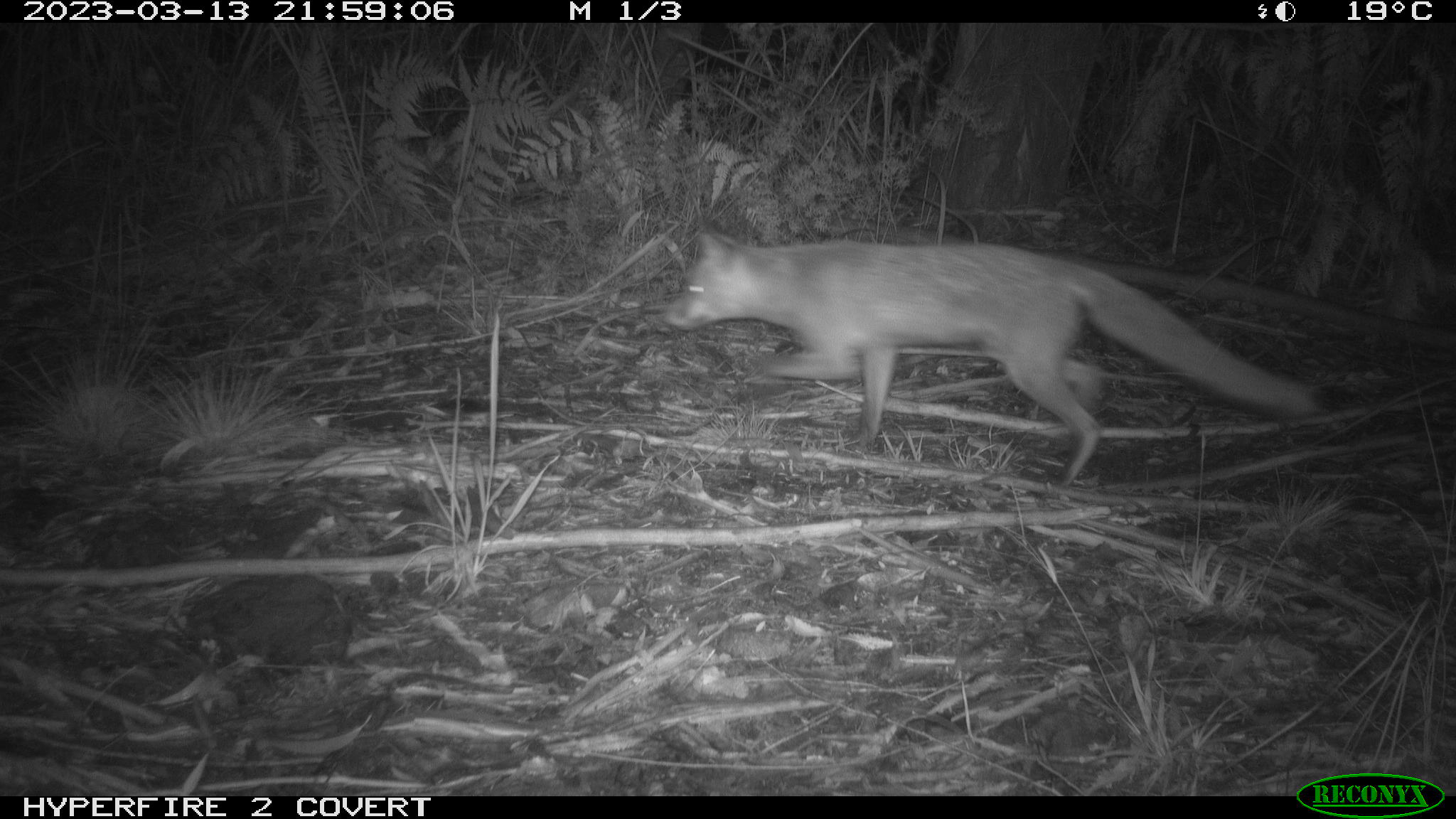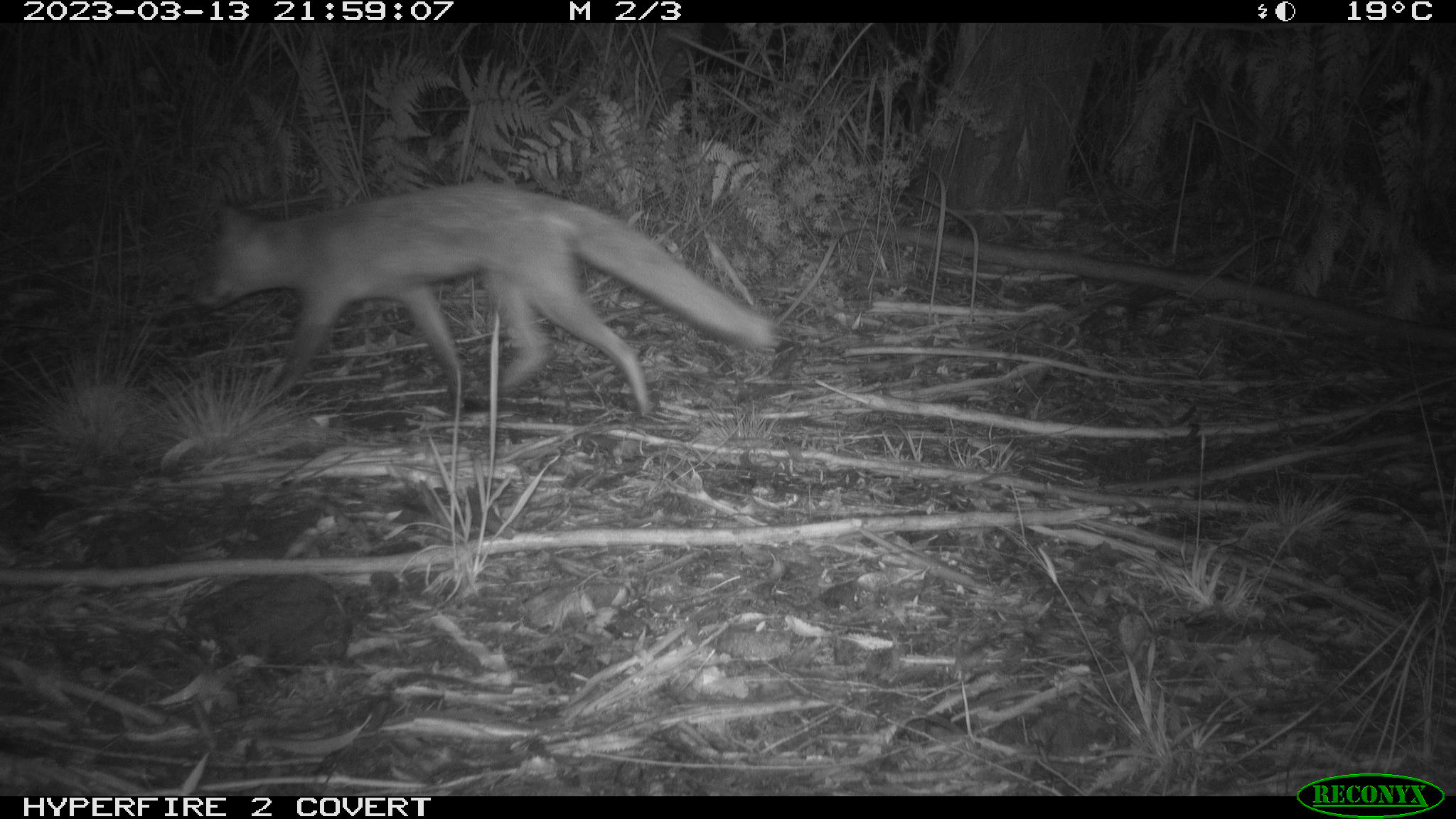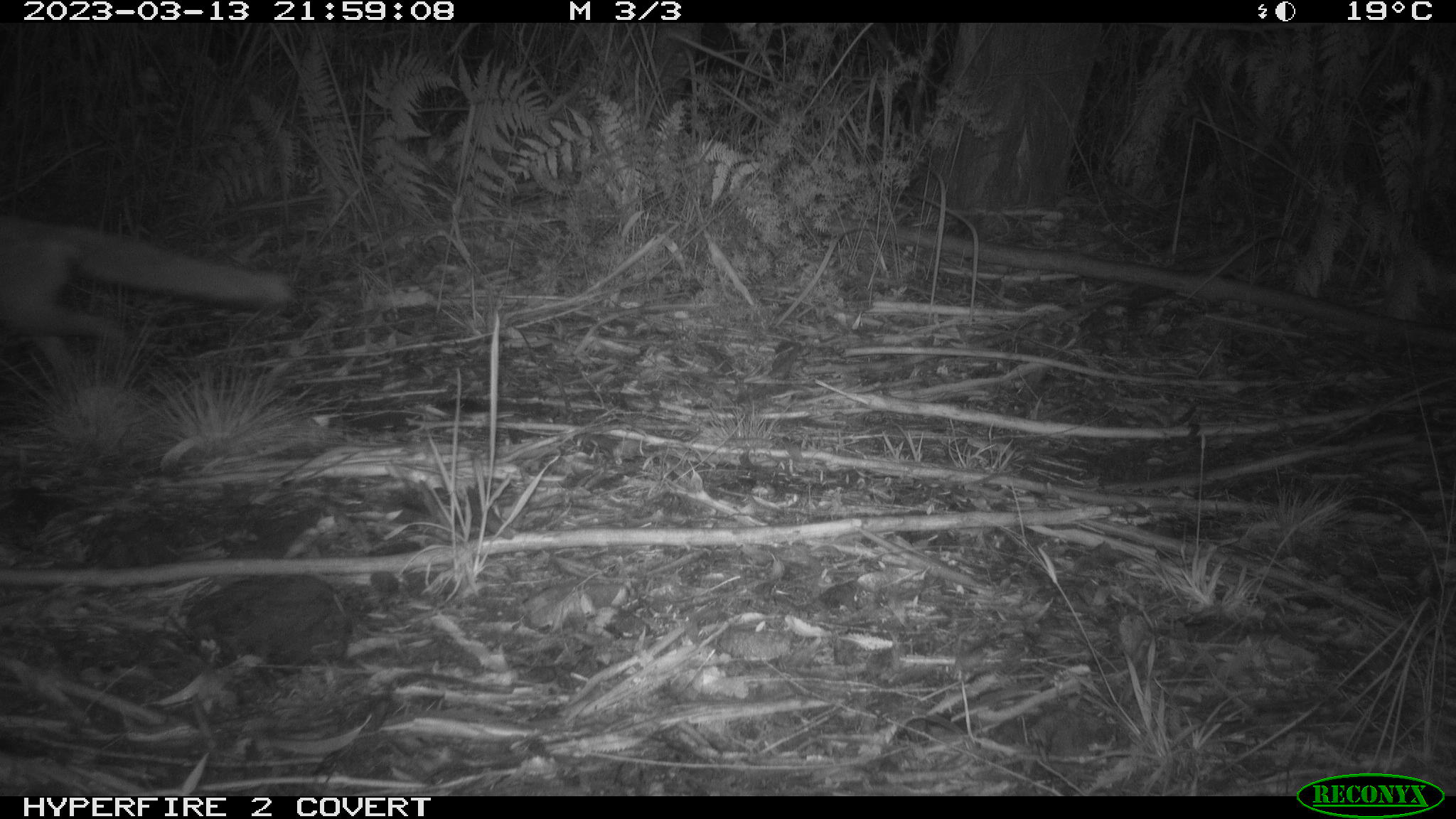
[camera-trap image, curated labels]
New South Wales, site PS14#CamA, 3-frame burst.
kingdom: Animalia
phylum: Chordata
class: Mammalia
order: Carnivora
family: Canidae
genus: Vulpes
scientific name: Vulpes vulpes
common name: red fox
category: fox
Fox (red fox) (Vulpes vulpes).